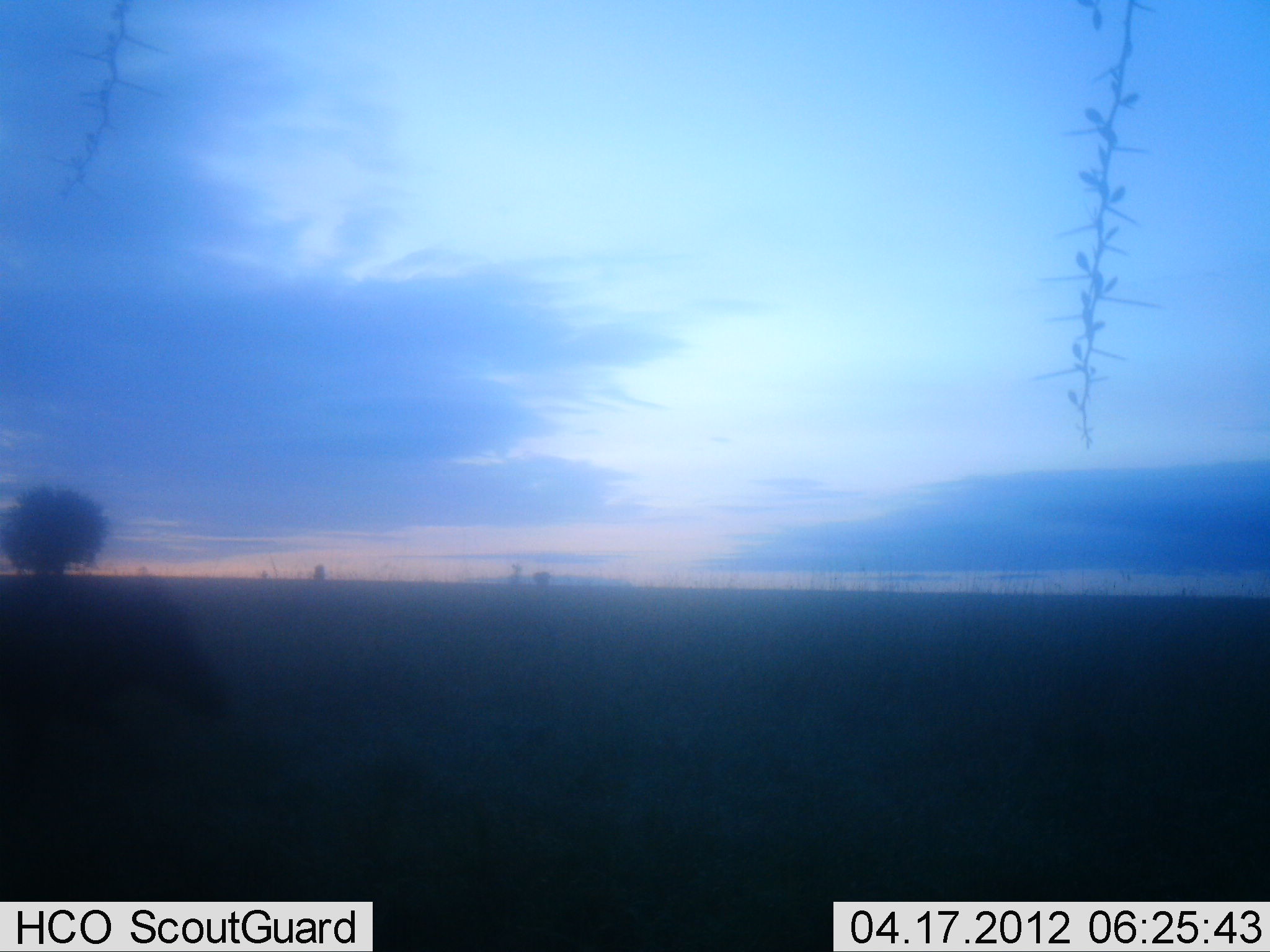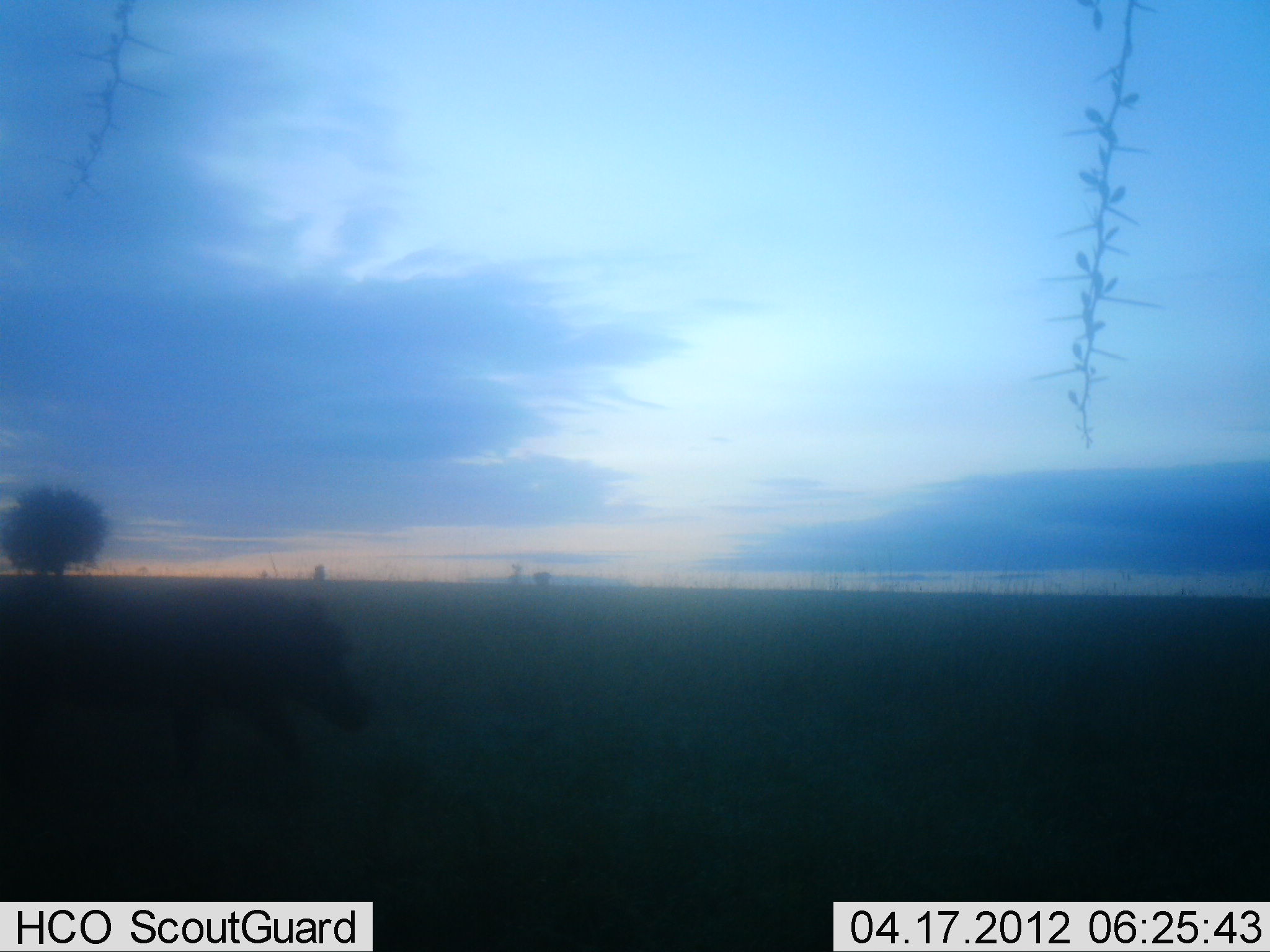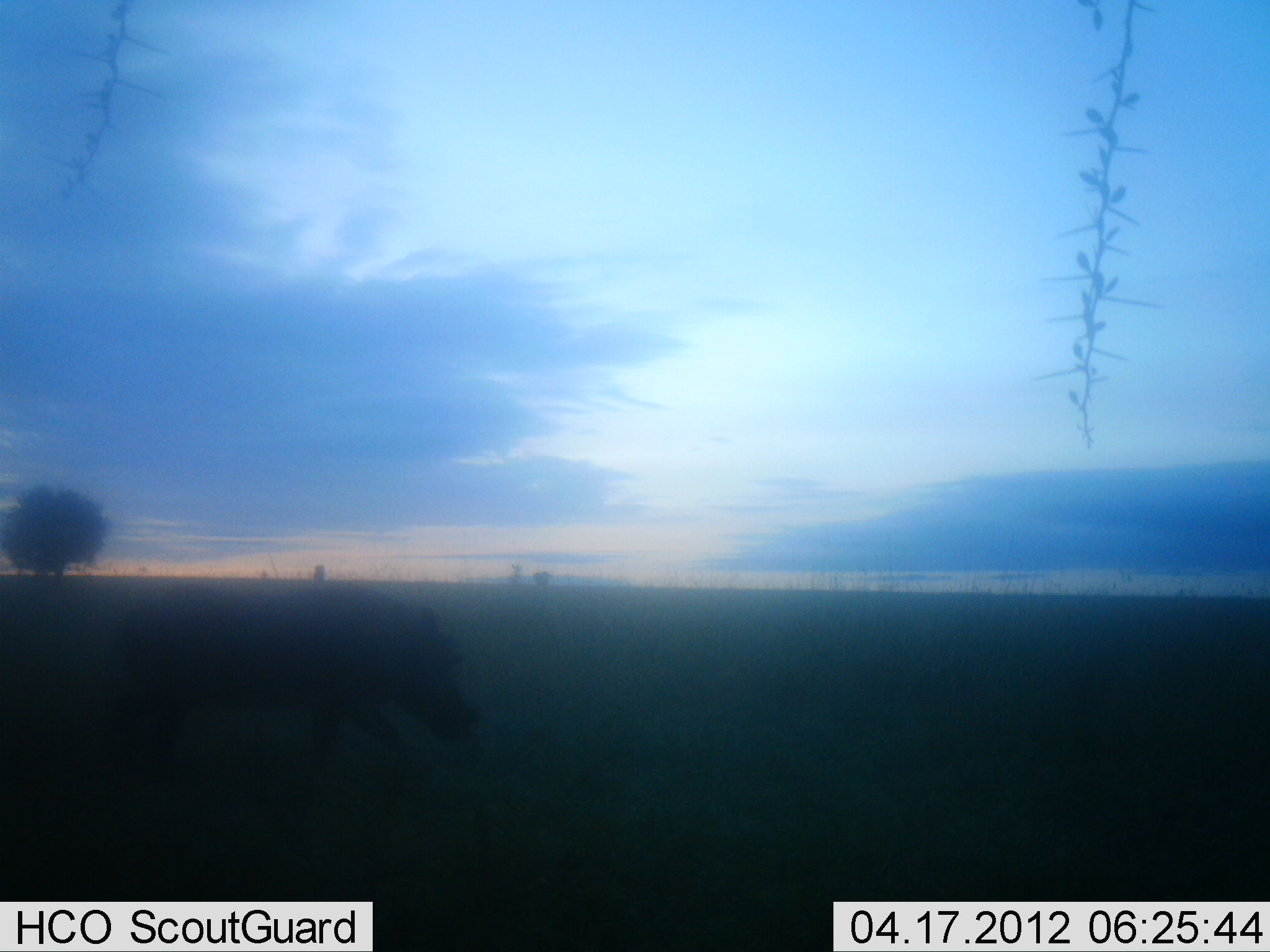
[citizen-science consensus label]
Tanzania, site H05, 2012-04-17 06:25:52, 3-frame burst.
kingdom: Animalia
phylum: Chordata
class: Mammalia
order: Artiodactyla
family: Suidae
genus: Phacochoerus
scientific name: Phacochoerus africanus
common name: warthog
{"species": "warthog (Phacochoerus africanus)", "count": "1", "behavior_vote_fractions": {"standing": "4%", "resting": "0%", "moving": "100%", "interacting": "0%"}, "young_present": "0%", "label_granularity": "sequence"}